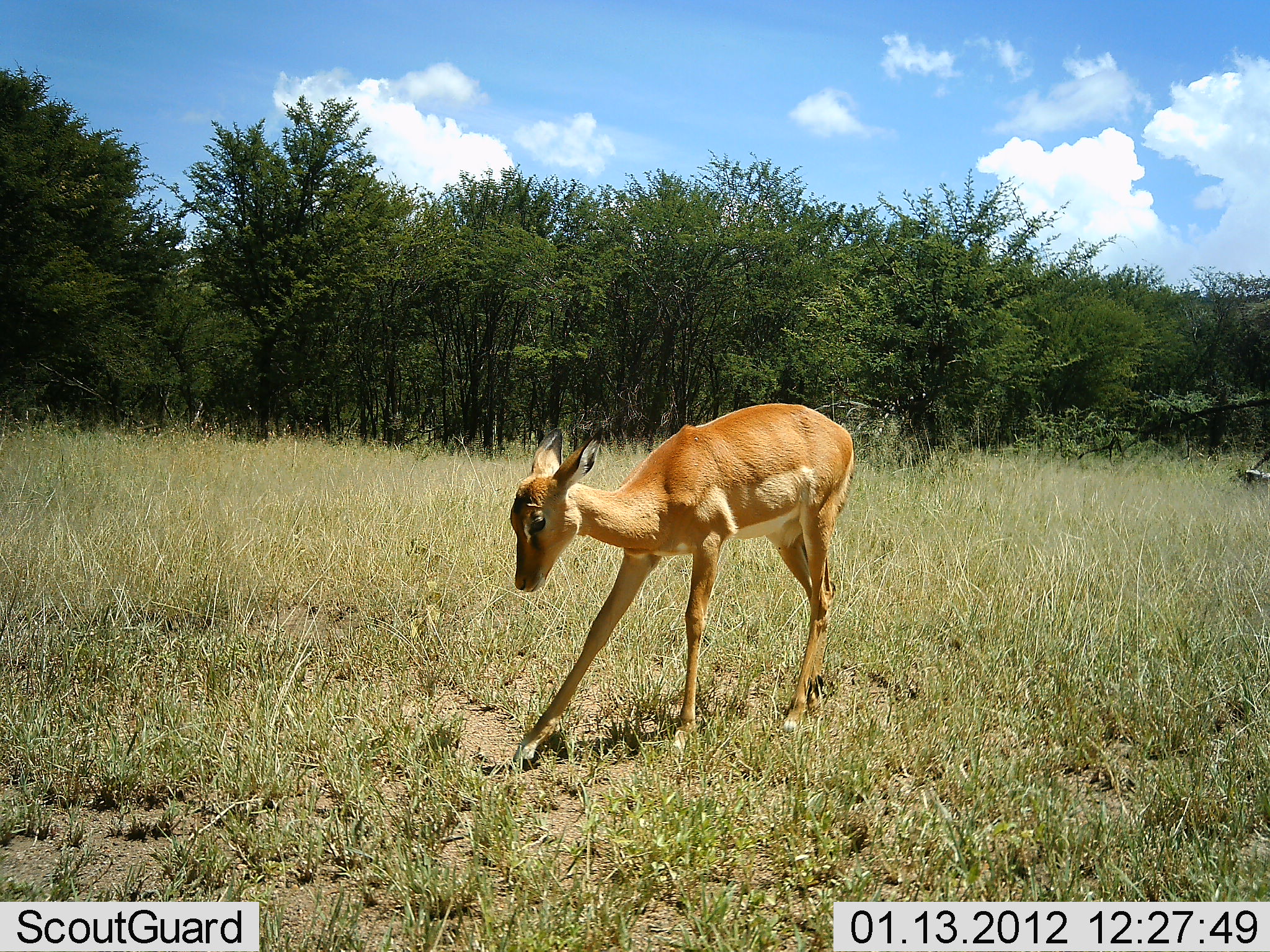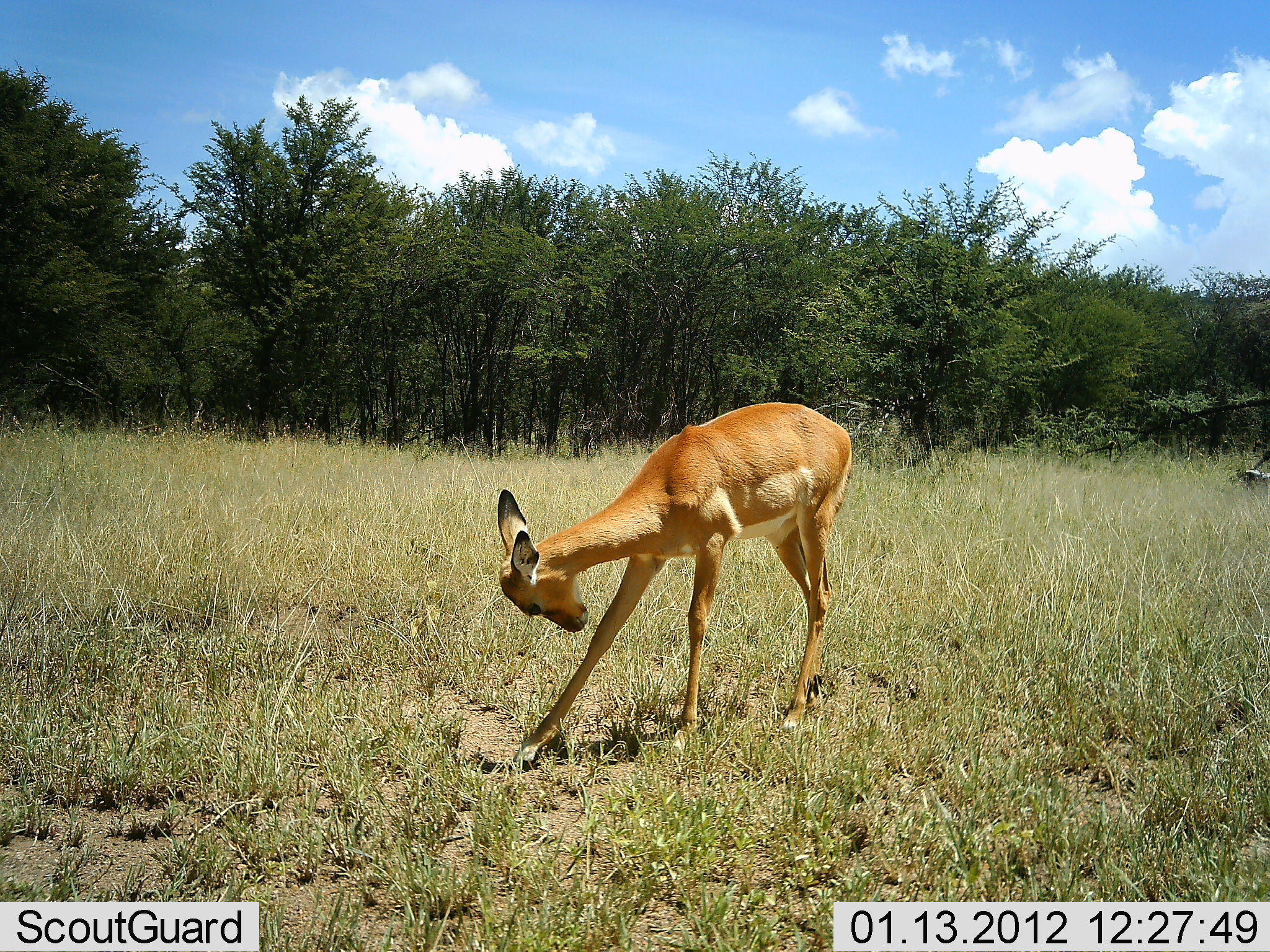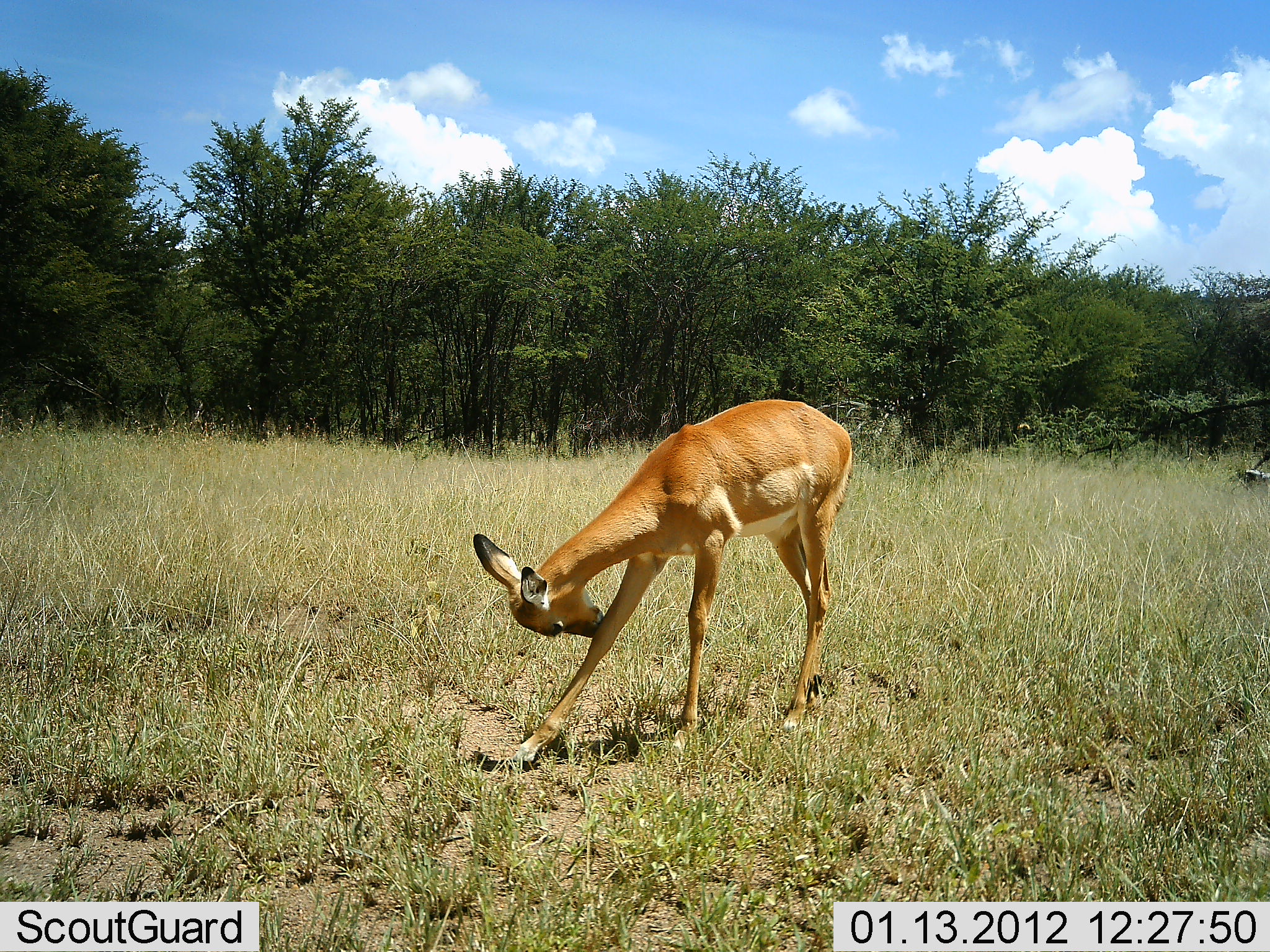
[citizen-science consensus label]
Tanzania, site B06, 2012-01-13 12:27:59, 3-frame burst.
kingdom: Animalia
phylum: Chordata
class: Mammalia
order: Artiodactyla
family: Bovidae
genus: Aepyceros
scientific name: Aepyceros melampus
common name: impala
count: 1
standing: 79%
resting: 0%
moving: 7%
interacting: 14%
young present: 7%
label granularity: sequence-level